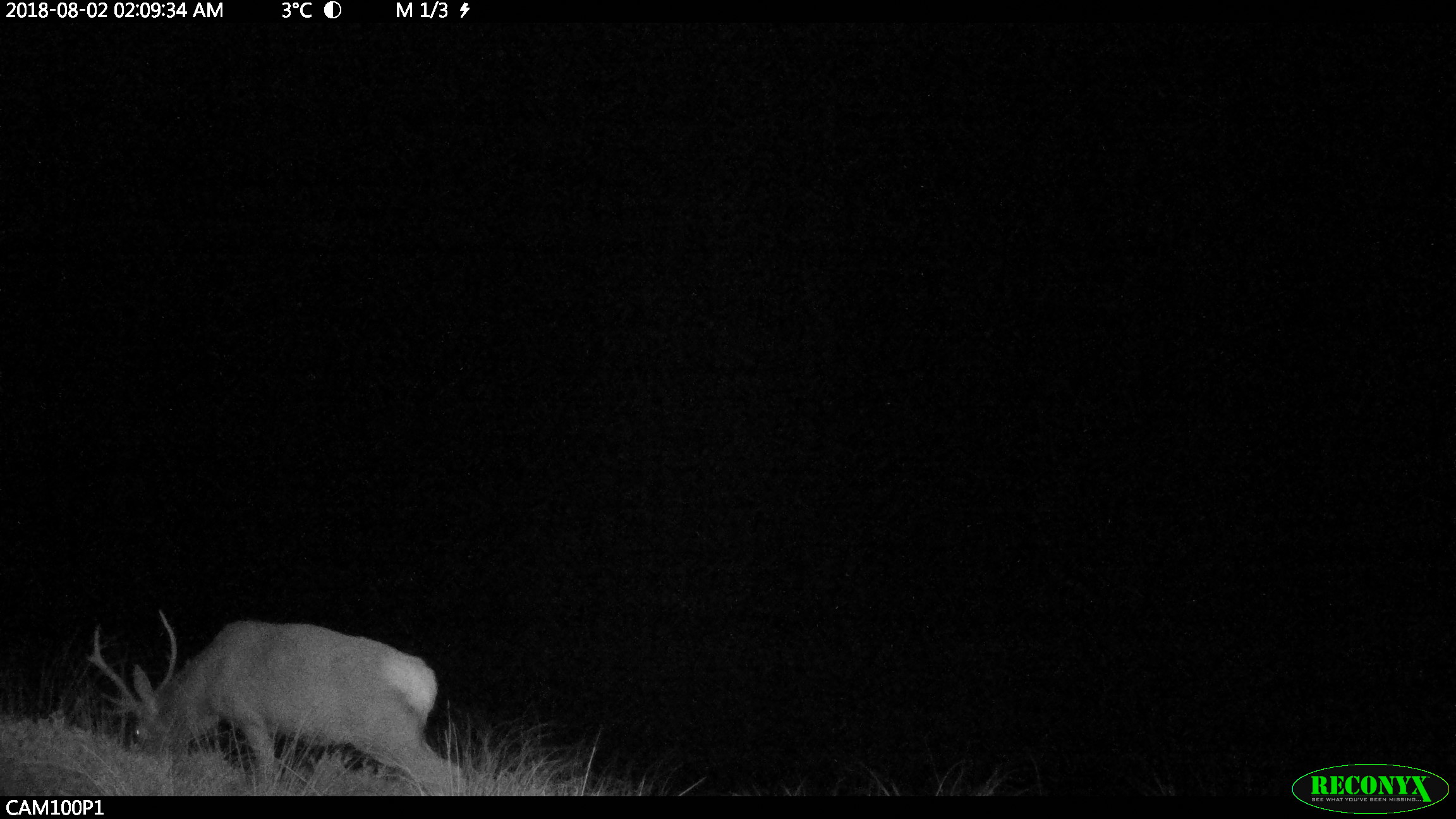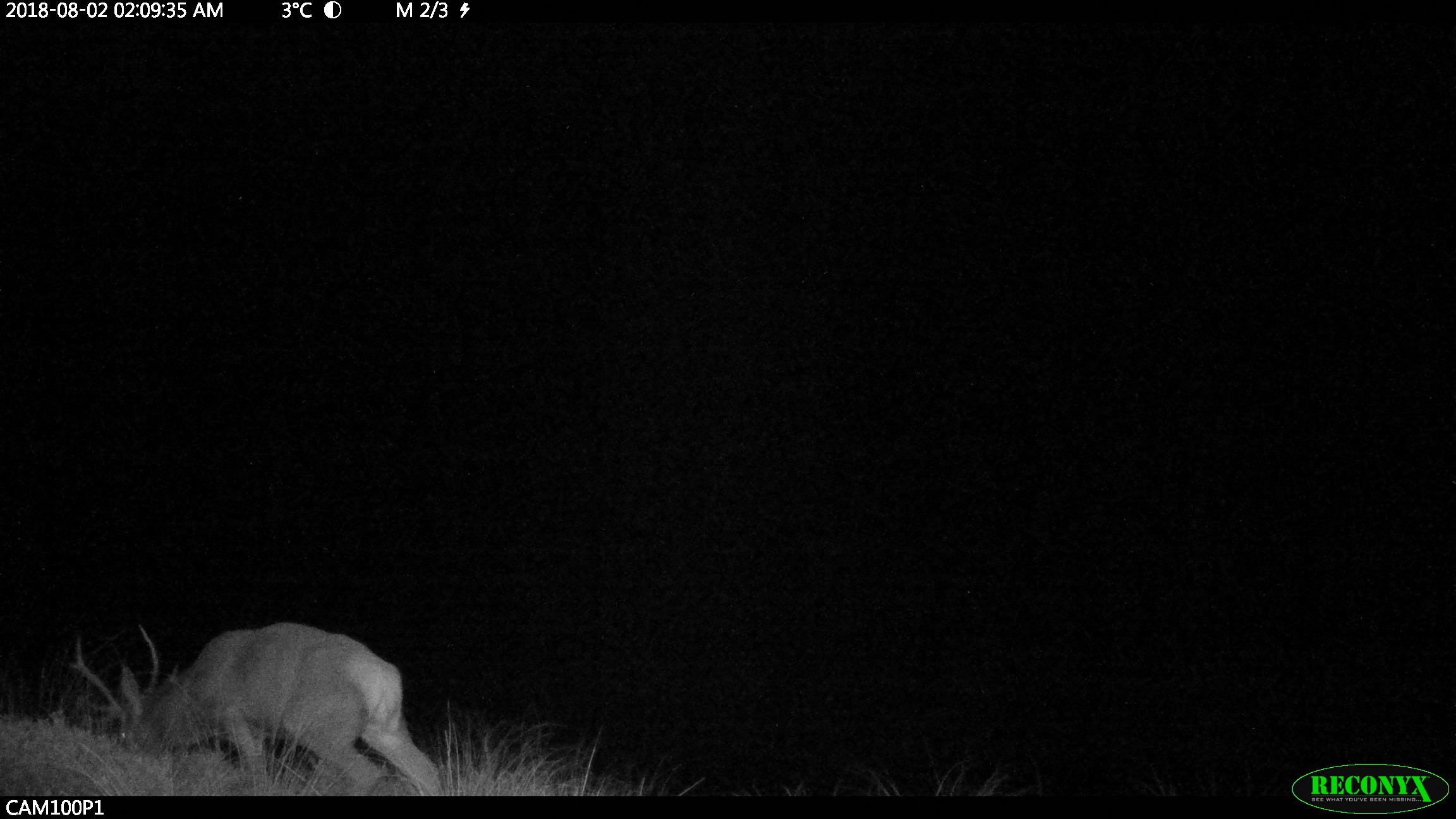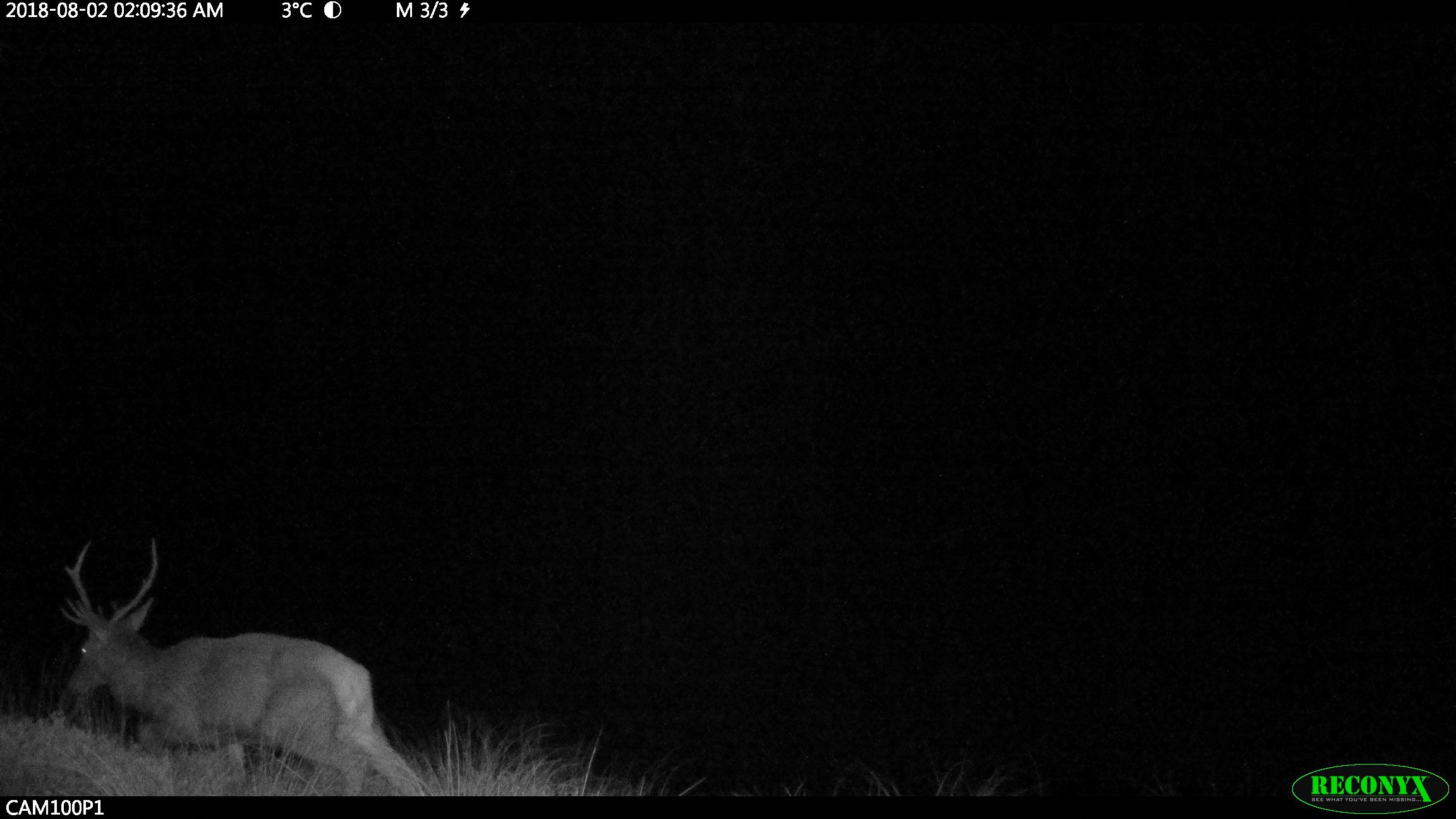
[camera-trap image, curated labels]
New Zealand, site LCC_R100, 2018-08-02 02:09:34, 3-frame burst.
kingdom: Animalia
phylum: Chordata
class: Mammalia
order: Artiodactyla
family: Cervidae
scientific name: Cervidae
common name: deer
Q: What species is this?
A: Deer (Cervidae).